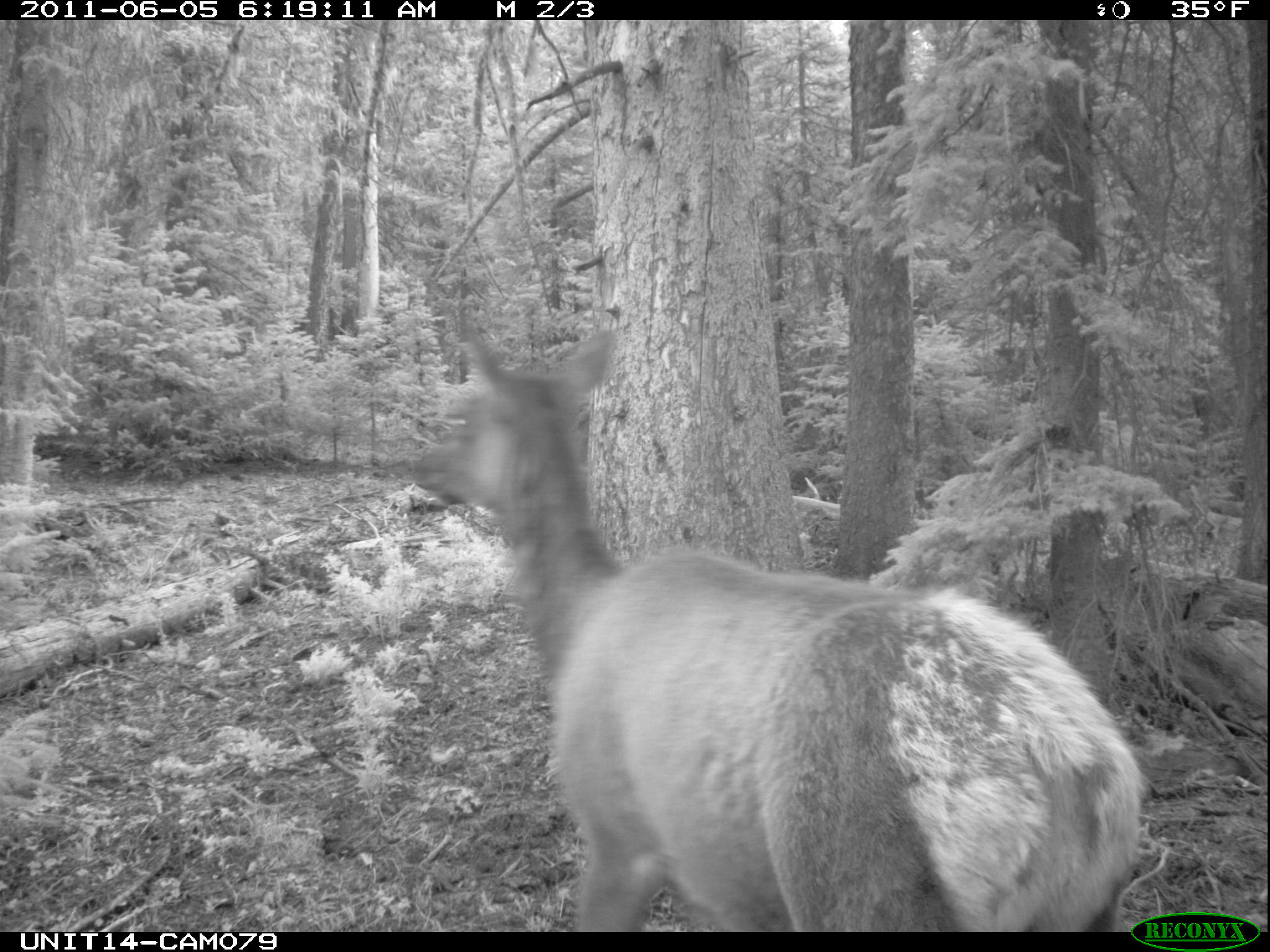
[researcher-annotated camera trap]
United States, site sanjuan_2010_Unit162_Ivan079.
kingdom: Animalia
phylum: Chordata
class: Mammalia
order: Artiodactyla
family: Cervidae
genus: Cervus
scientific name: Cervus elaphus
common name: red deer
Cervus elaphus (red deer).